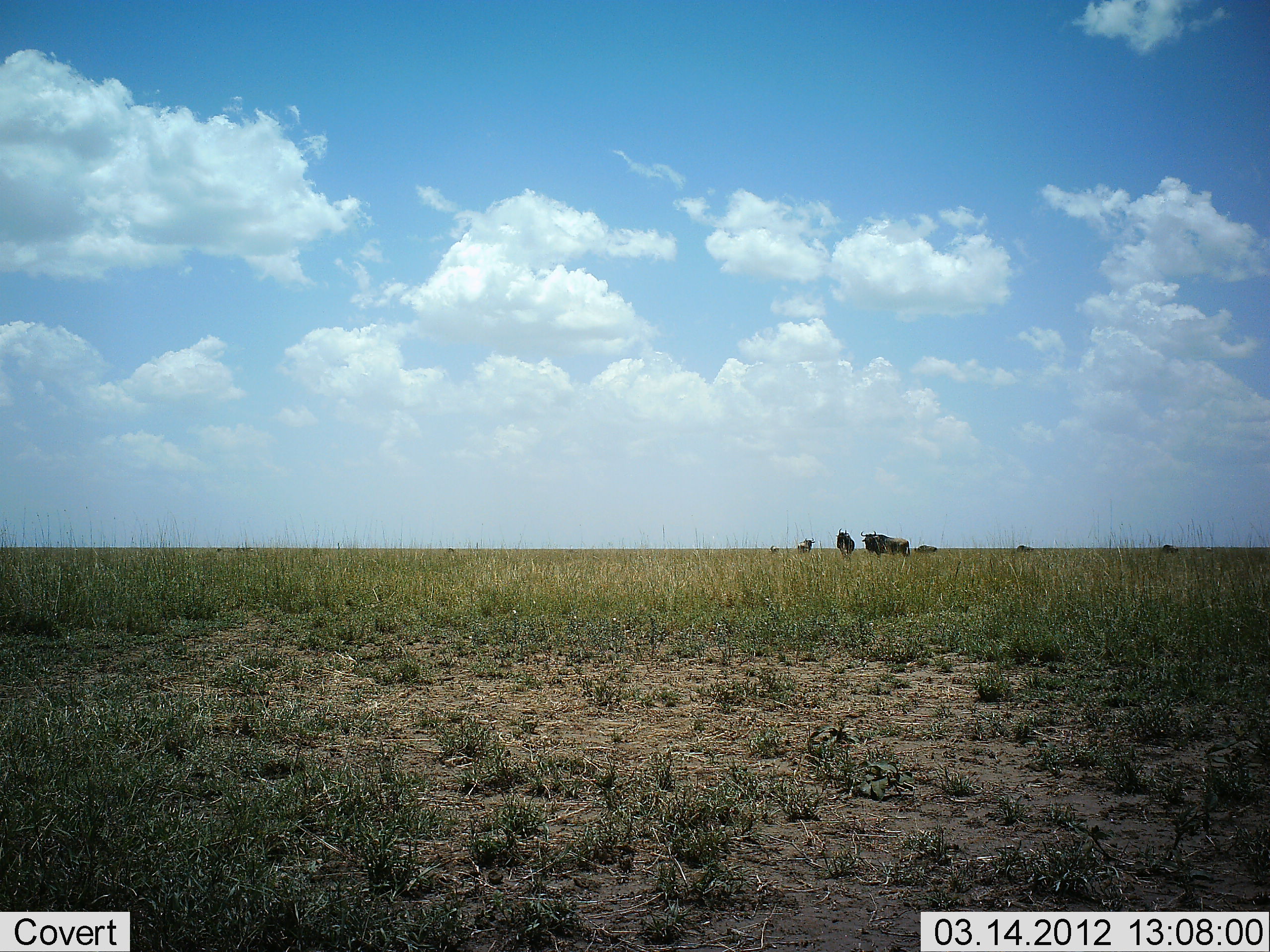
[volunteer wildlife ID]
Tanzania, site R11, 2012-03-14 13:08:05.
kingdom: Animalia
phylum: Chordata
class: Mammalia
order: Artiodactyla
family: Bovidae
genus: Connochaetes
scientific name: Connochaetes taurinus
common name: blue wildebeest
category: wildebeest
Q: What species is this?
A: Wildebeest (blue wildebeest) (Connochaetes taurinus).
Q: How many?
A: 6.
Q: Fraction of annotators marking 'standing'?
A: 81%.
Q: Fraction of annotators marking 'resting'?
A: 31%.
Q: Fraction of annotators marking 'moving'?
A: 6%.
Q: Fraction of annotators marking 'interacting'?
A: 0%.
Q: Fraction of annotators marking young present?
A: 6%.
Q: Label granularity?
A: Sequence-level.